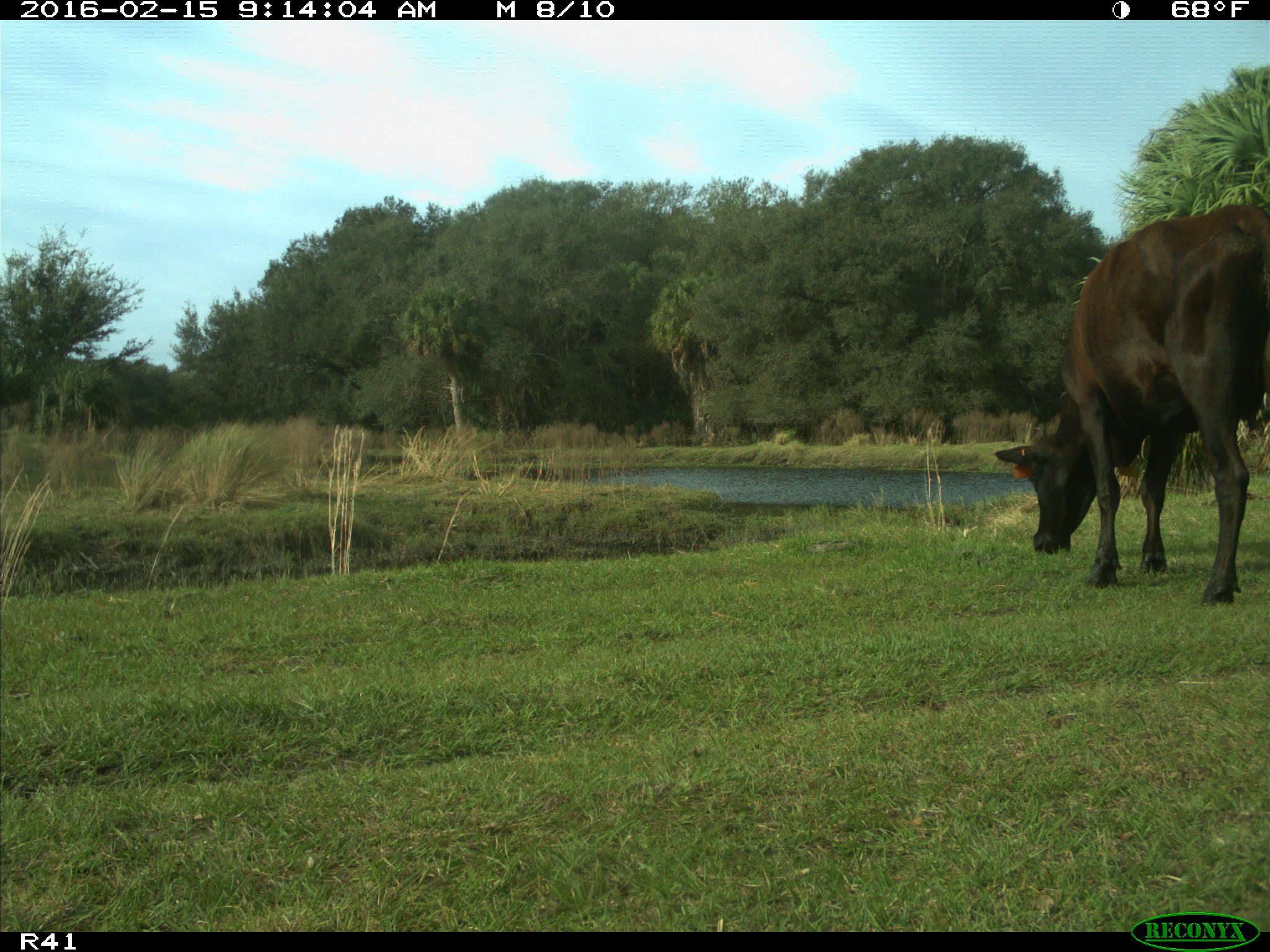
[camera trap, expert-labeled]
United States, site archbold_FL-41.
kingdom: Animalia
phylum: Chordata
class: Mammalia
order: Artiodactyla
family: Bovidae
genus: Bos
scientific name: Bos taurus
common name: domestic cow